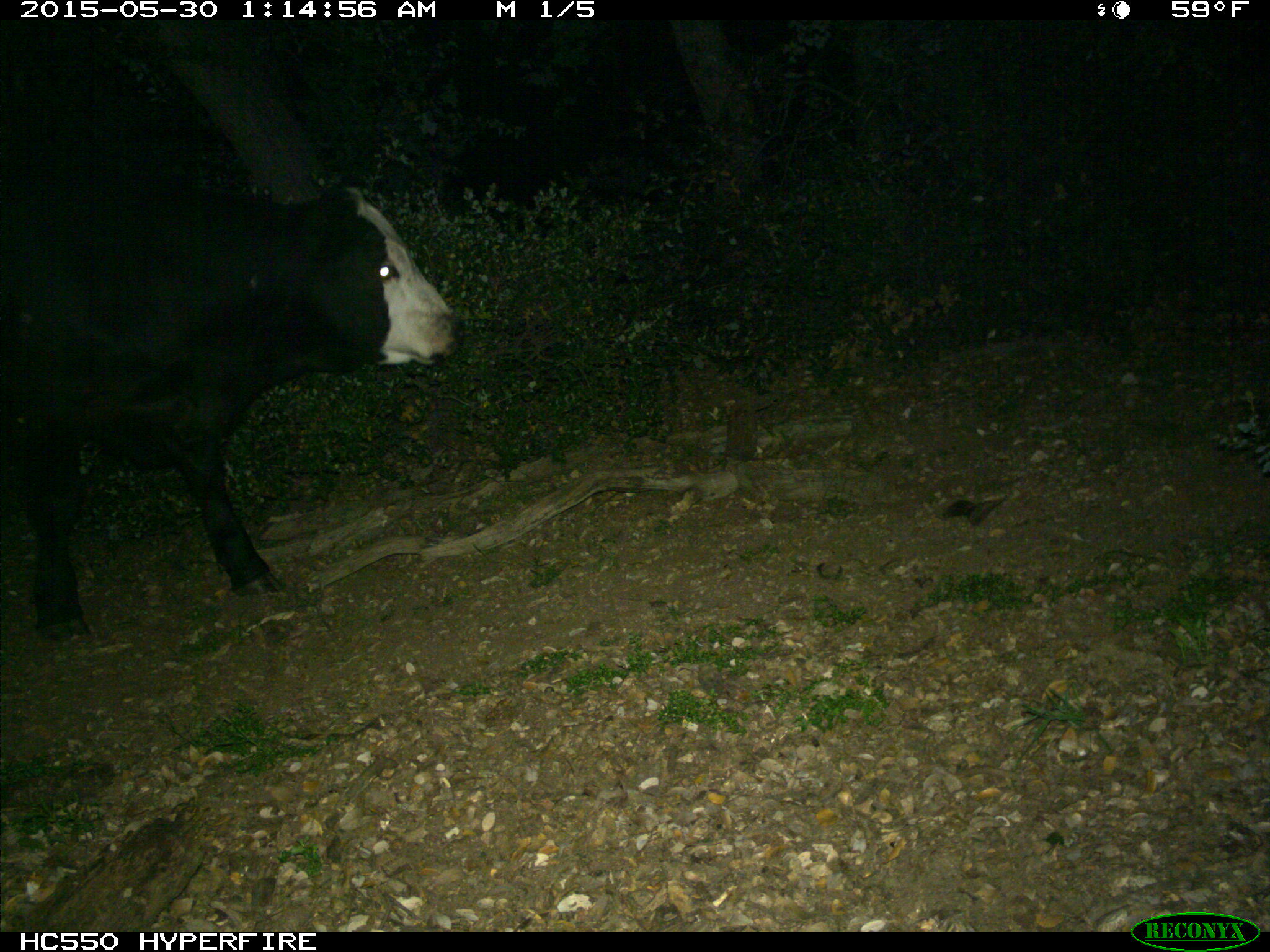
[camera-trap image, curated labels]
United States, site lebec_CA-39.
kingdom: Animalia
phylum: Chordata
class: Mammalia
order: Artiodactyla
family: Bovidae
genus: Bos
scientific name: Bos taurus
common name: domestic cow